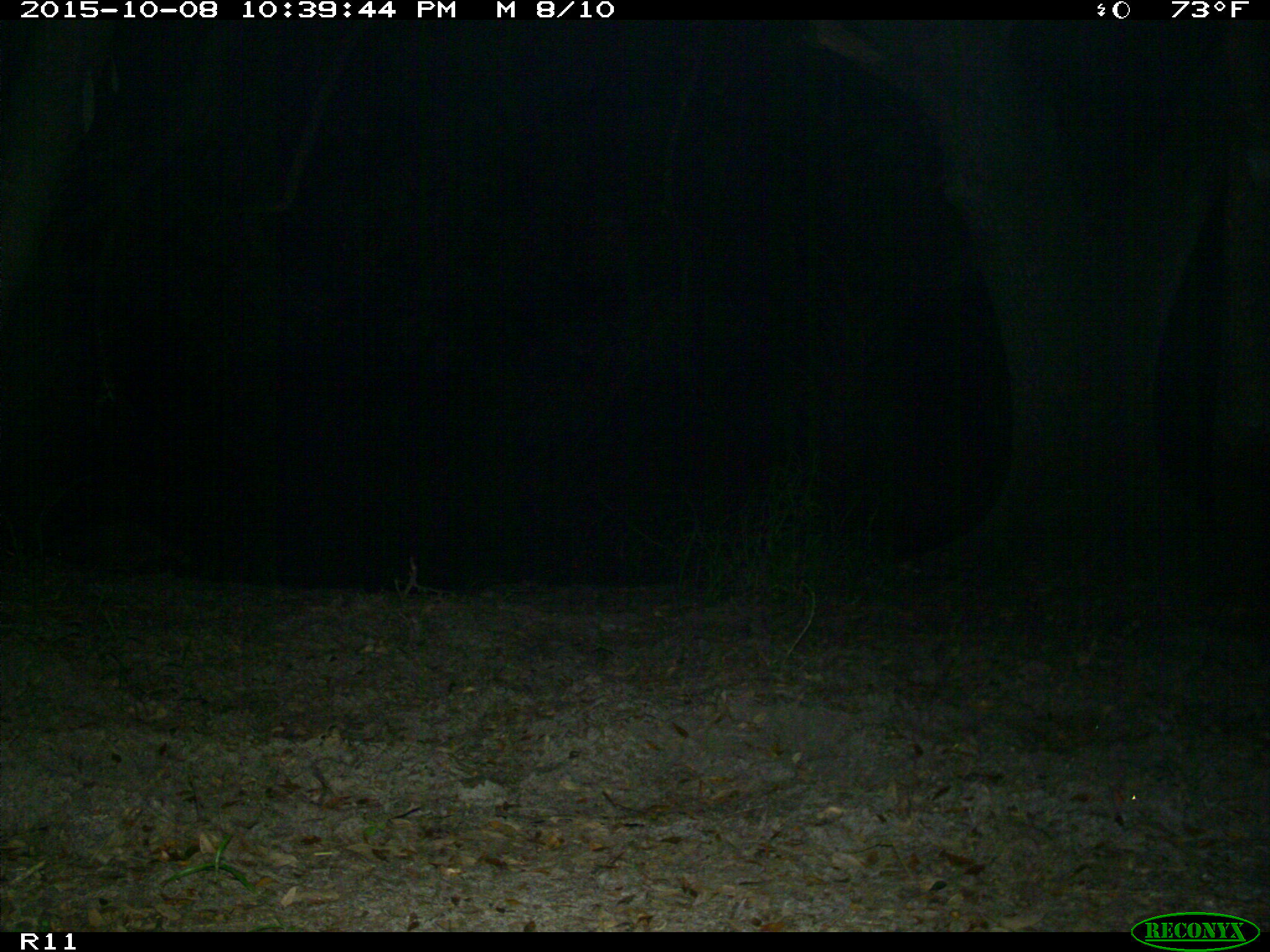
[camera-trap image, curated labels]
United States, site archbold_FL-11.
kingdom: Animalia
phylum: Chordata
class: Mammalia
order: Carnivora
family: Procyonidae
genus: Procyon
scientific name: Procyon lotor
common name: common raccoon